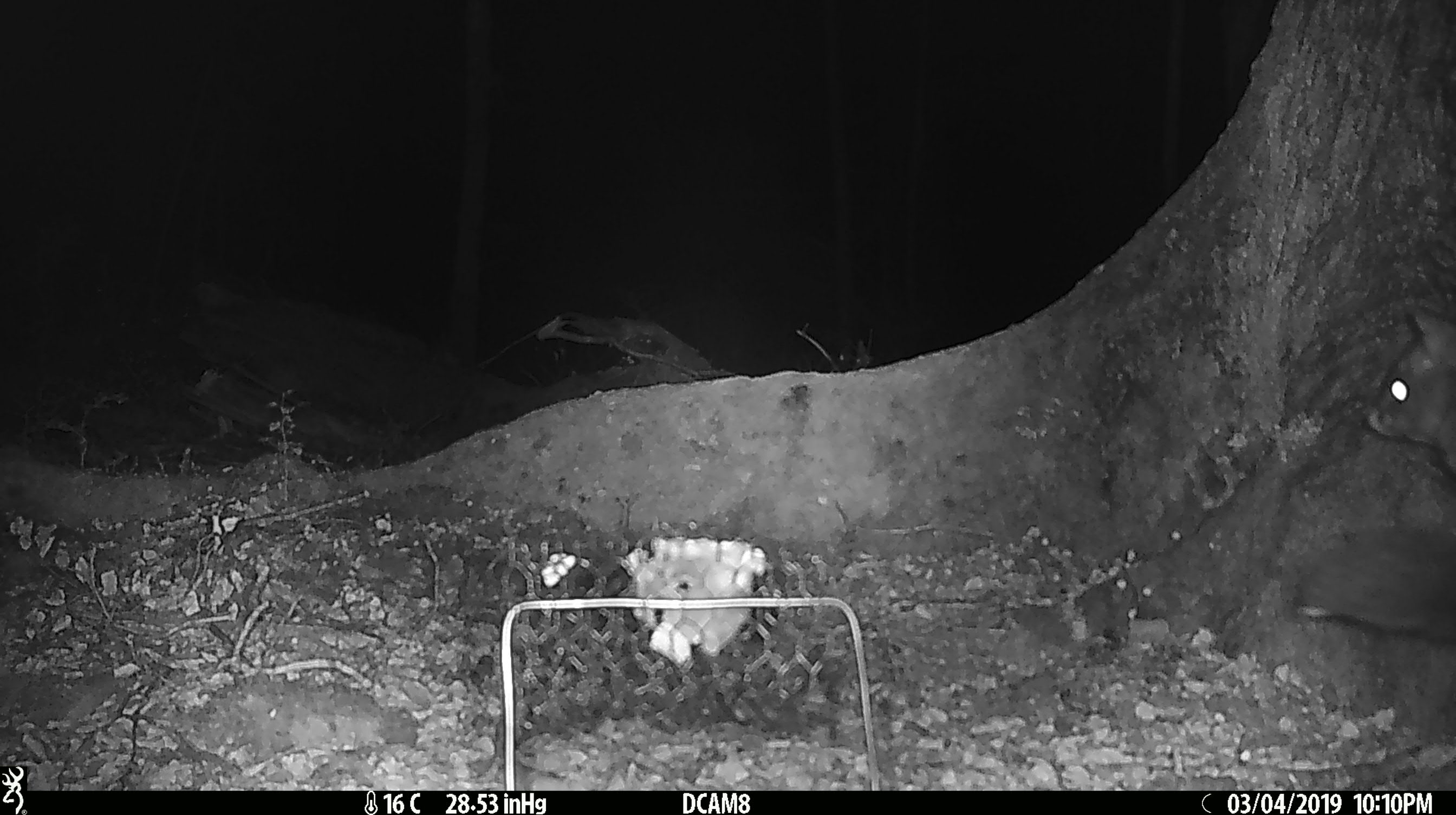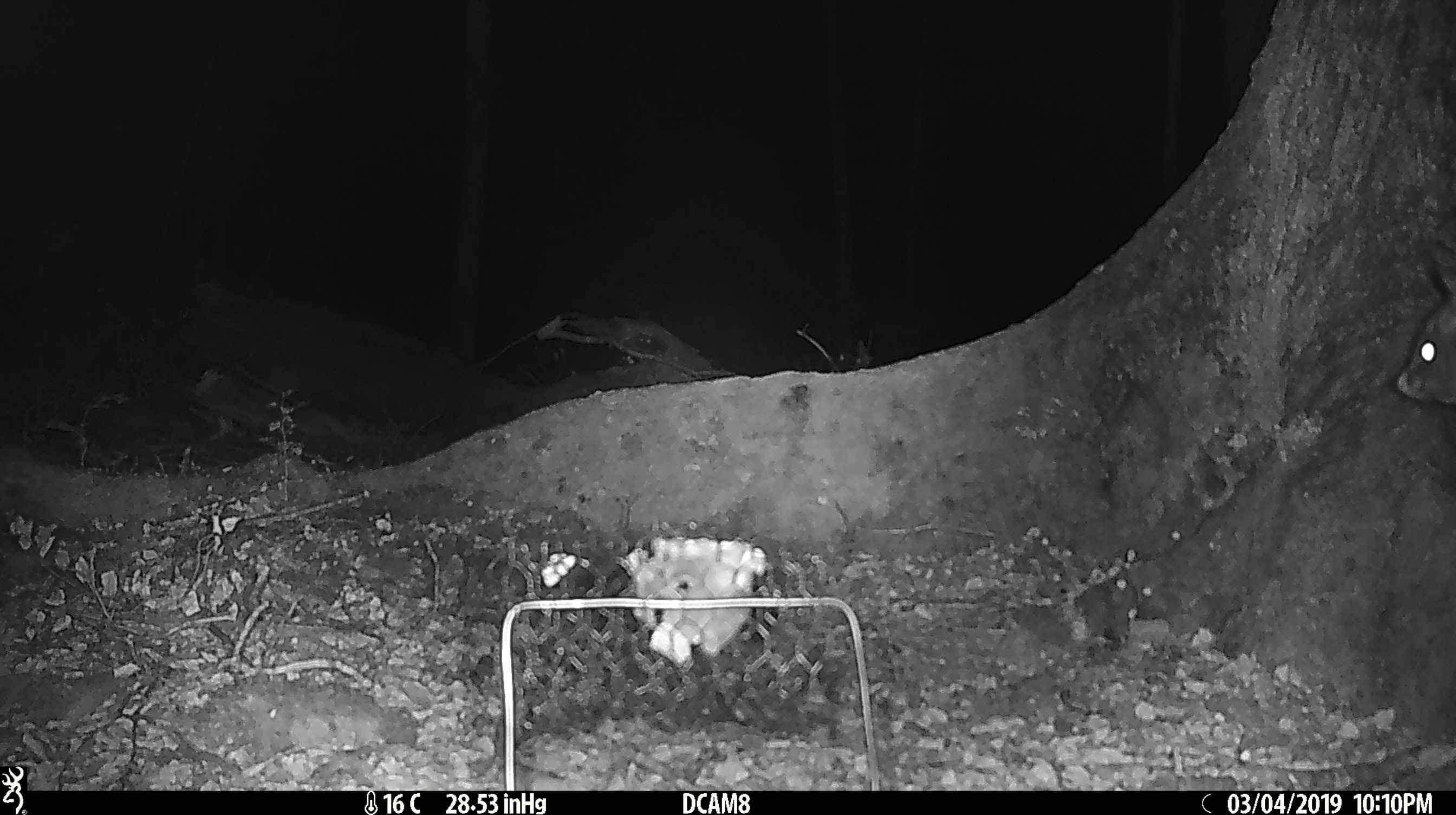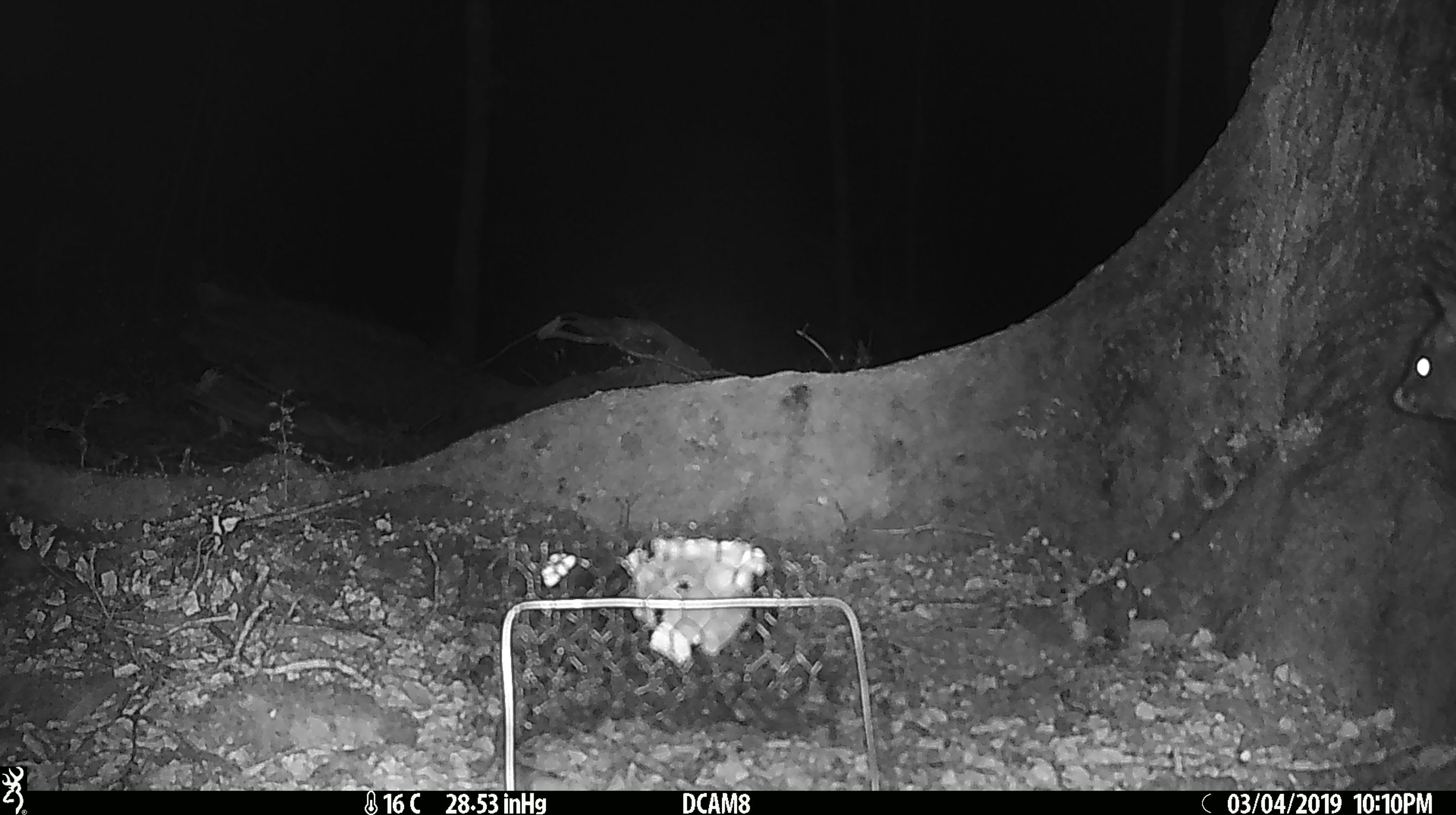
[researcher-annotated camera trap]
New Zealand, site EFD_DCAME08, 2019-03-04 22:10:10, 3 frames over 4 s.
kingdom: Animalia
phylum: Chordata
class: Mammalia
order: Diprotodontia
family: Phalangeridae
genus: Trichosurus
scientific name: Trichosurus vulpecula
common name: common brushtail possum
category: possum